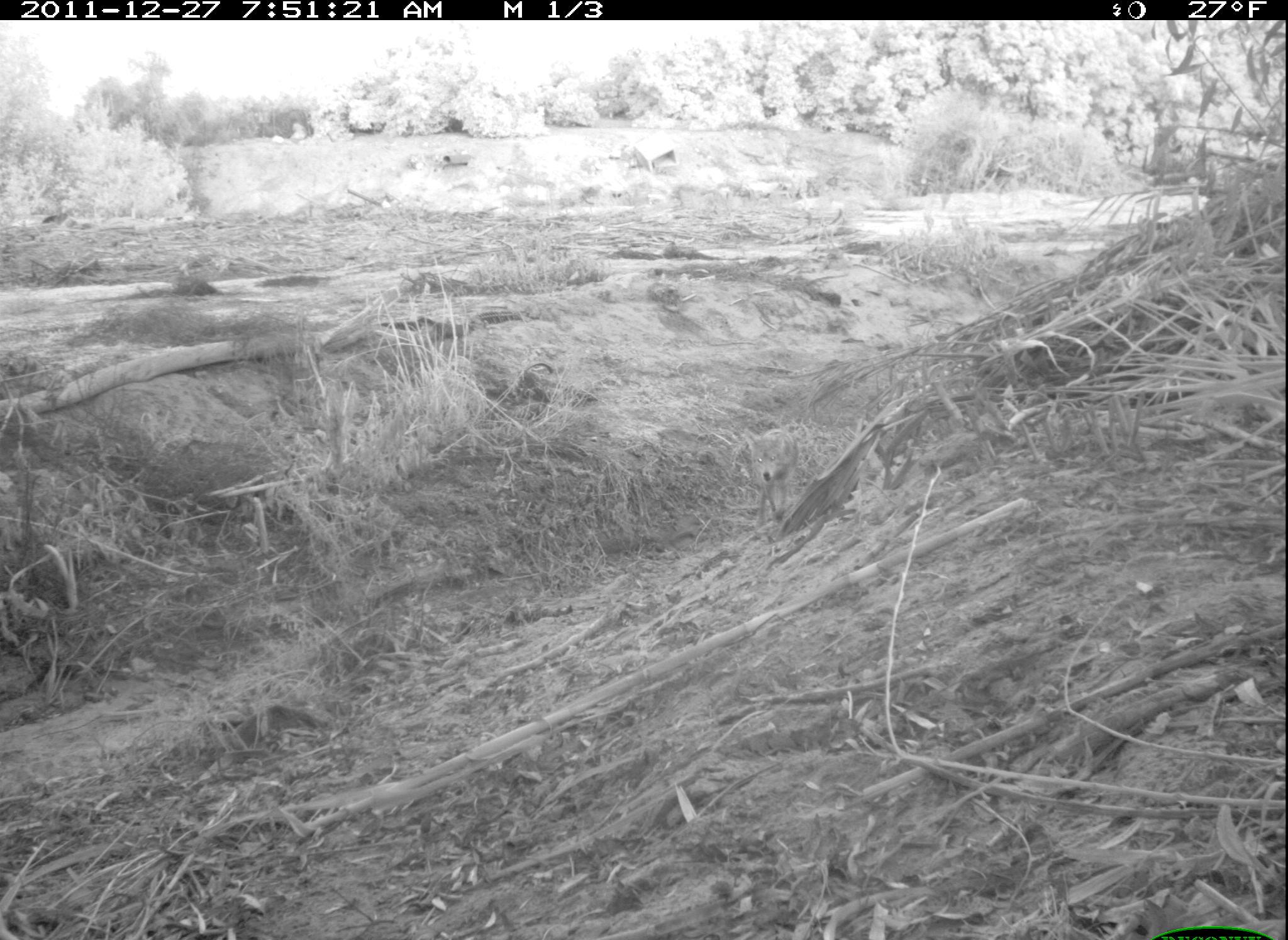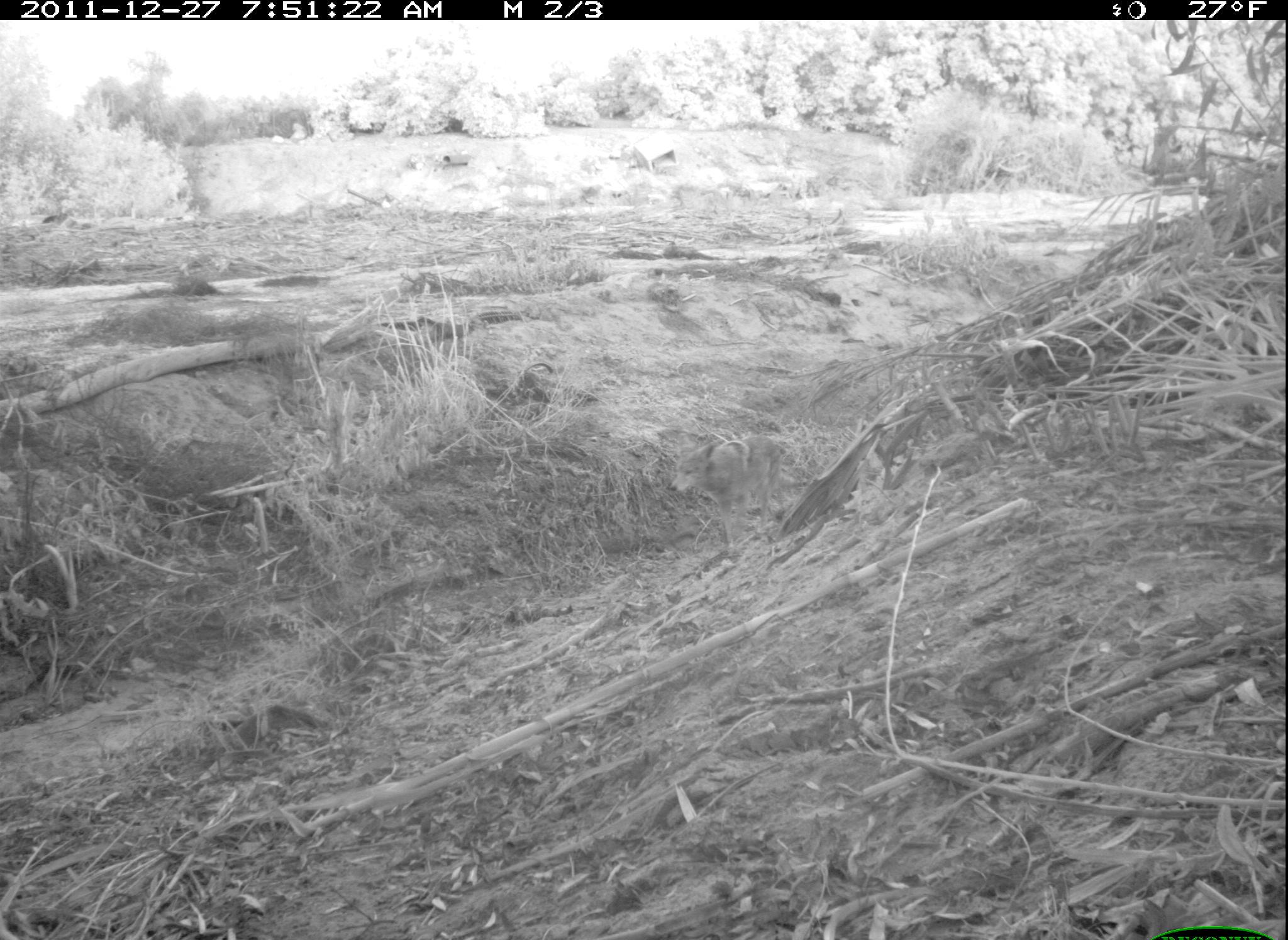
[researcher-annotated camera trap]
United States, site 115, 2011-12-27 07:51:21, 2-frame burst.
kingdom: Animalia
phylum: Chordata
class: Mammalia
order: Carnivora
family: Canidae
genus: Canis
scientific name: Canis latrans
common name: coyote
Coyote (Canis latrans).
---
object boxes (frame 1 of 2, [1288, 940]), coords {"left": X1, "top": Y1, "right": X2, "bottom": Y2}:
coyote: {"left": 730, "top": 417, "right": 813, "bottom": 529}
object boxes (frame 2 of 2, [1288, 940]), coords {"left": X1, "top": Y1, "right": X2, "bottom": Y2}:
coyote: {"left": 653, "top": 420, "right": 815, "bottom": 539}